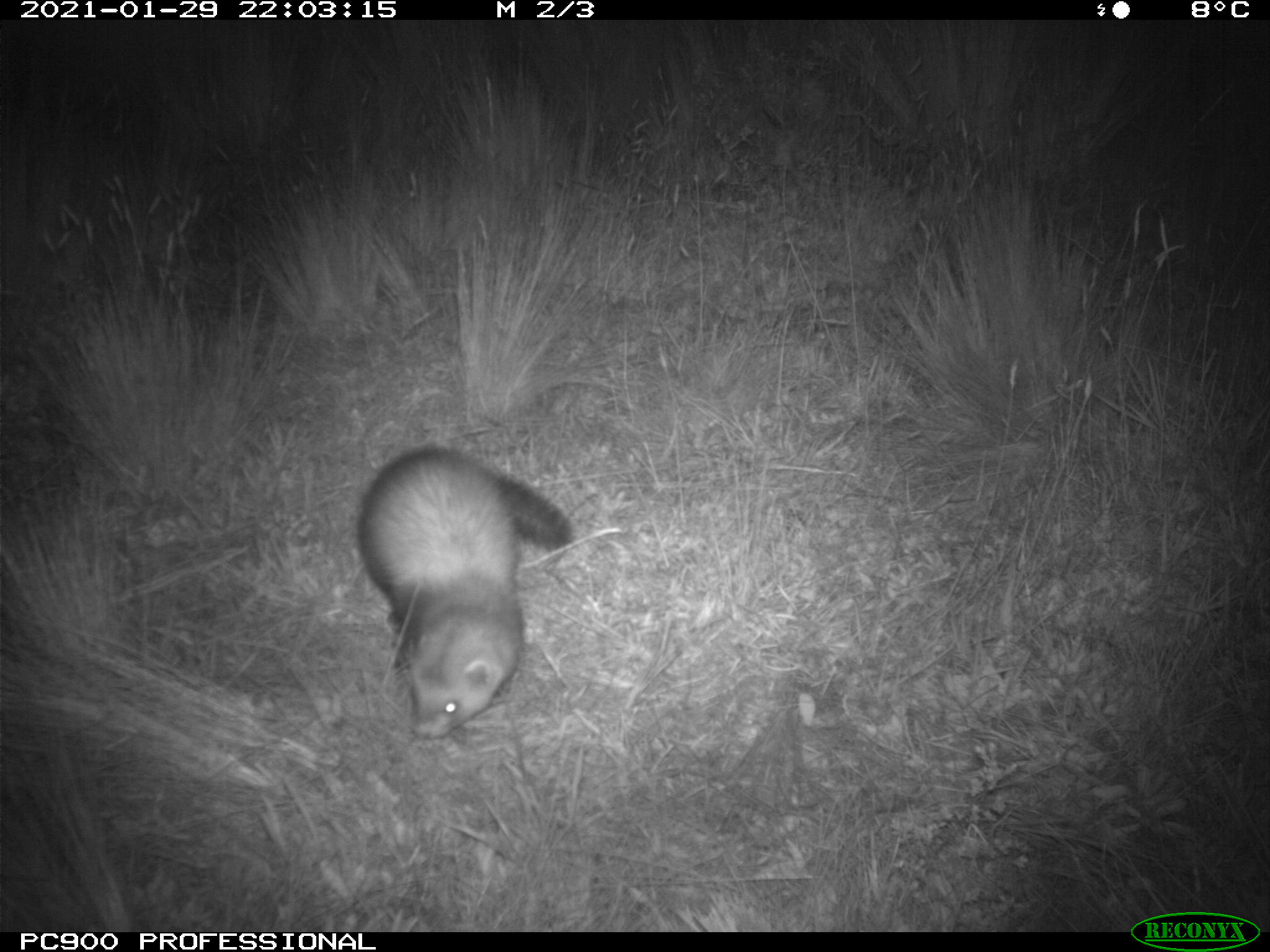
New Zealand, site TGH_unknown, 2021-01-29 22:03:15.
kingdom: Animalia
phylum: Chordata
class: Mammalia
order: Carnivora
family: Mustelidae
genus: Mustela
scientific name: Mustela furo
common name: ferret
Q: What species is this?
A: Ferret (Mustela furo).